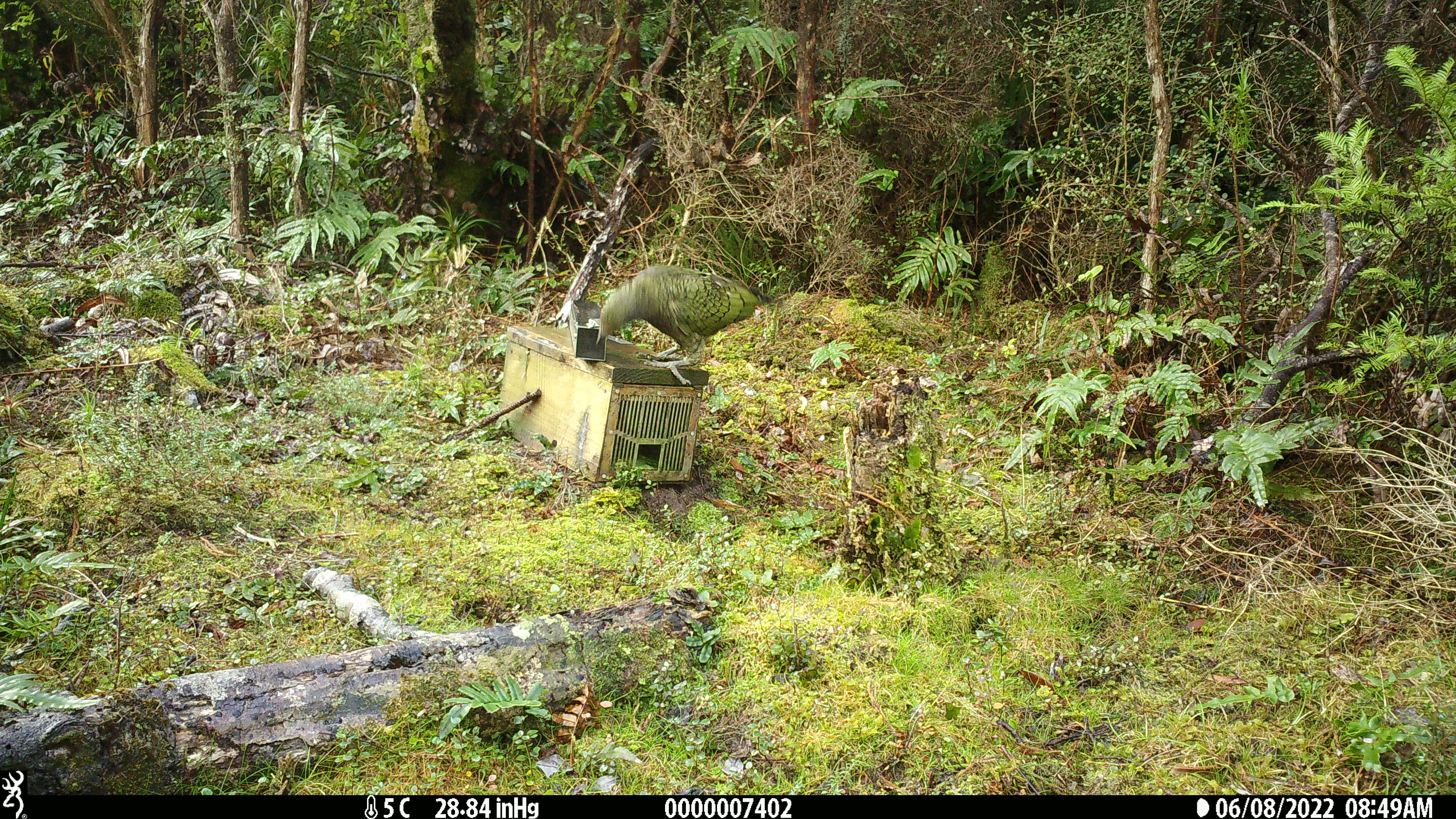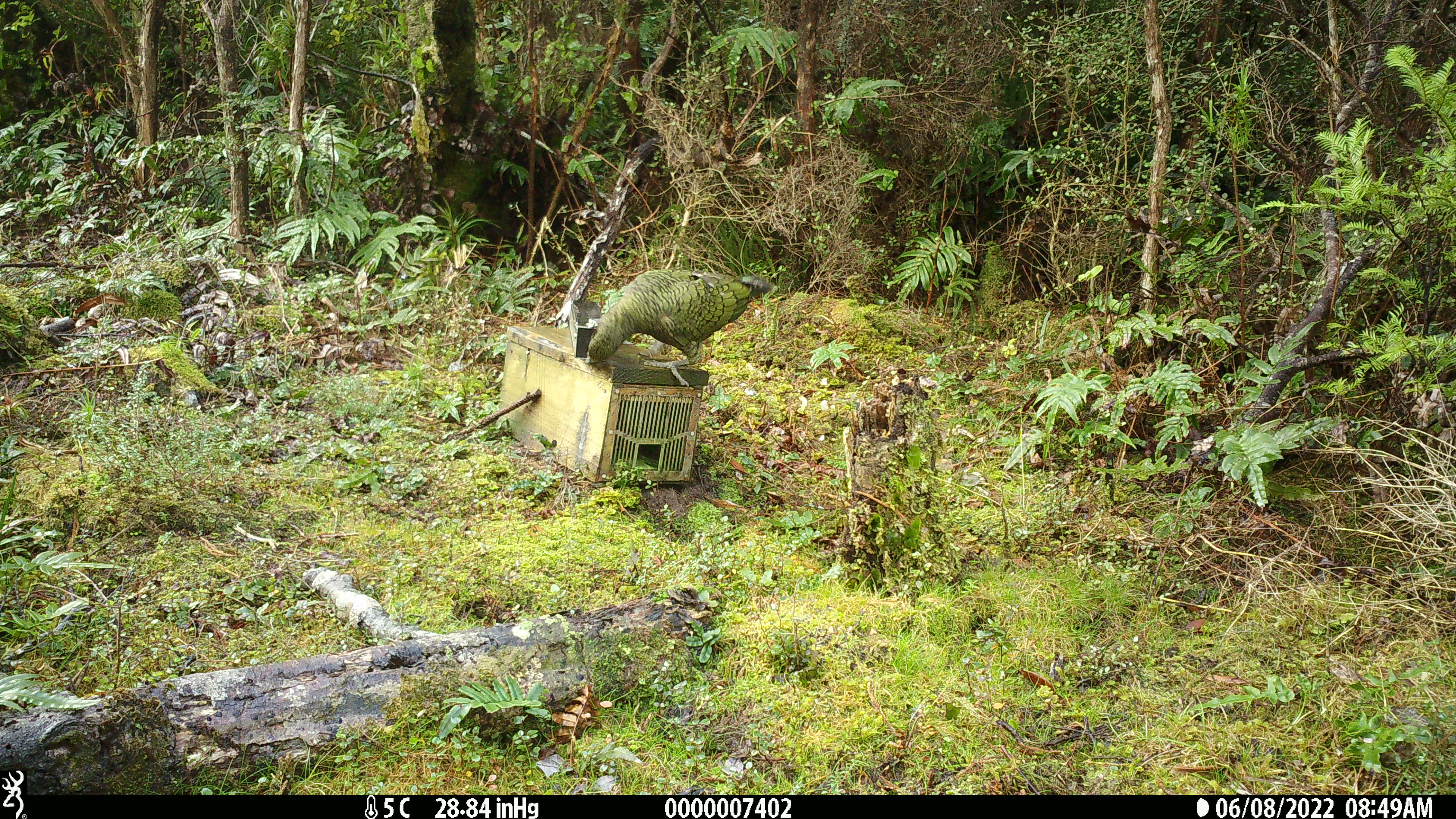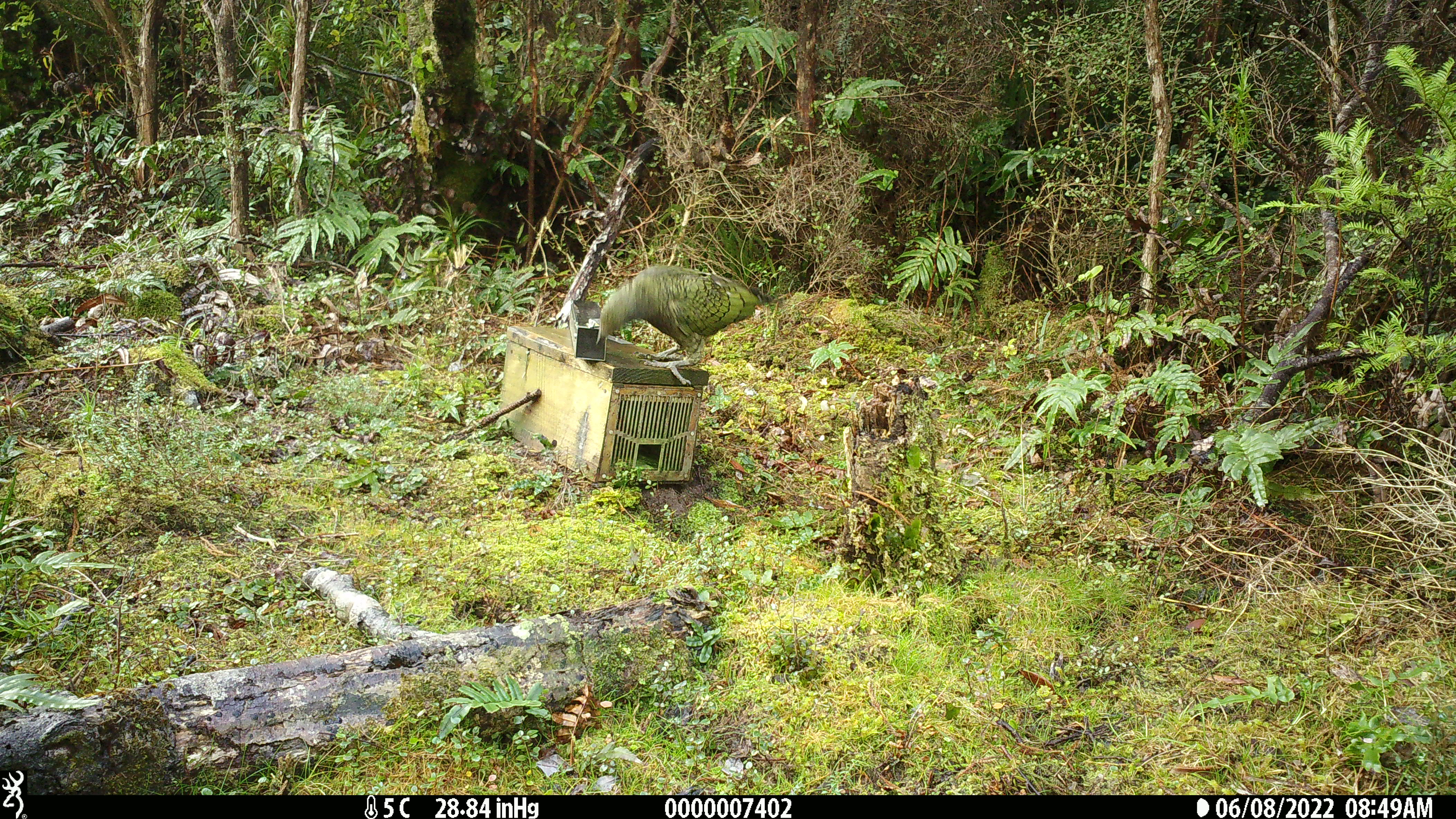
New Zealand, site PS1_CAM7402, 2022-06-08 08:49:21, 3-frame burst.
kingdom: Animalia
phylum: Chordata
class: Aves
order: Psittaciformes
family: Strigopidae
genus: Nestor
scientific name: Nestor notabilis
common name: kea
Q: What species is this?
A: Kea (Nestor notabilis).